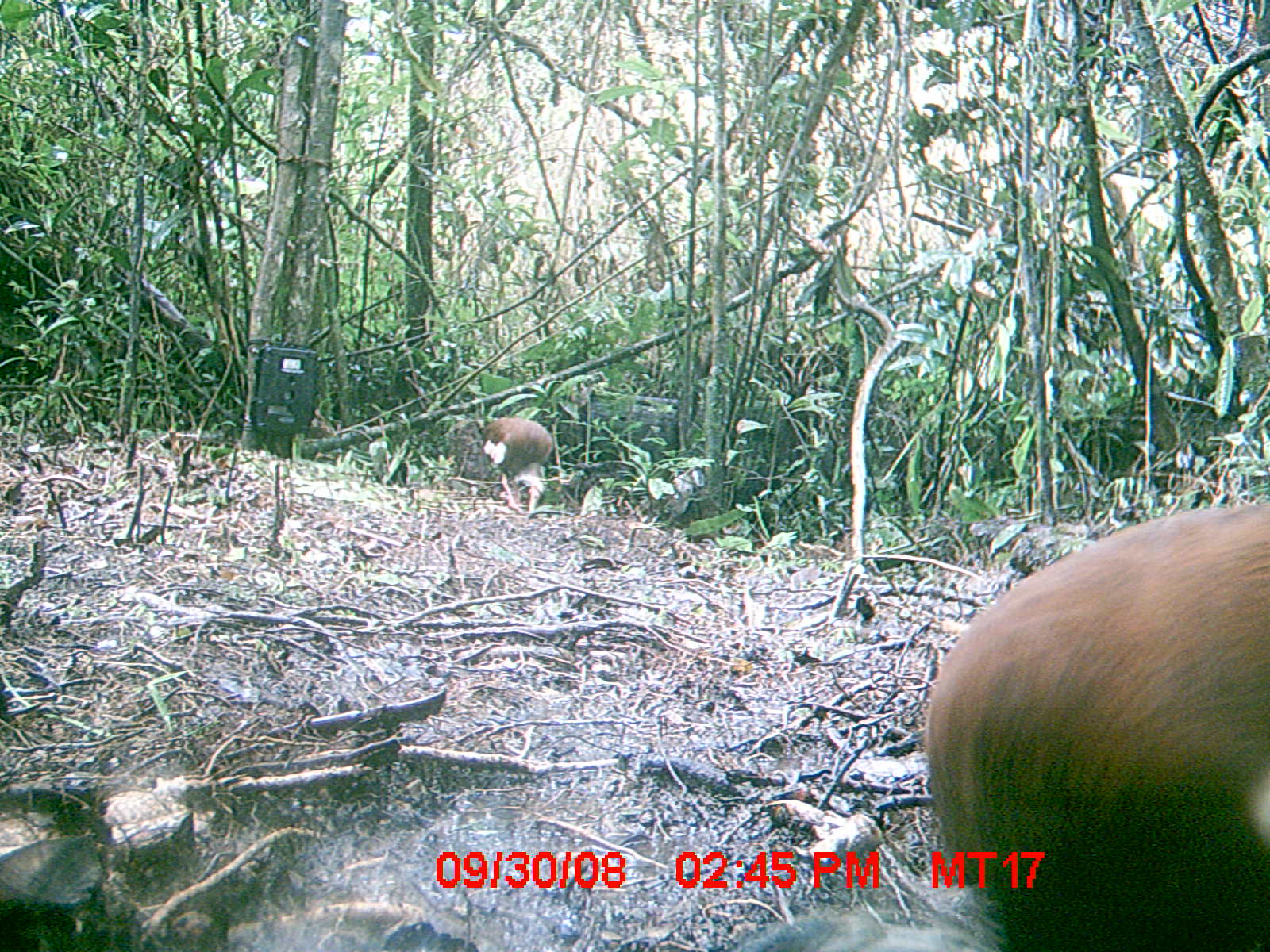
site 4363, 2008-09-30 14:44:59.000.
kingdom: Animalia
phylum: Chordata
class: Aves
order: Pelecaniformes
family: Threskiornithidae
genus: Lophotibis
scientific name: Lophotibis cristata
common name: madagascan ibis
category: lophotibis cristataa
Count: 2.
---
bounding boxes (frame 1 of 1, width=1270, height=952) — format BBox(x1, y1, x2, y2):
lophotibis cristataa: BBox(924, 500, 1269, 951); BBox(479, 416, 554, 511)